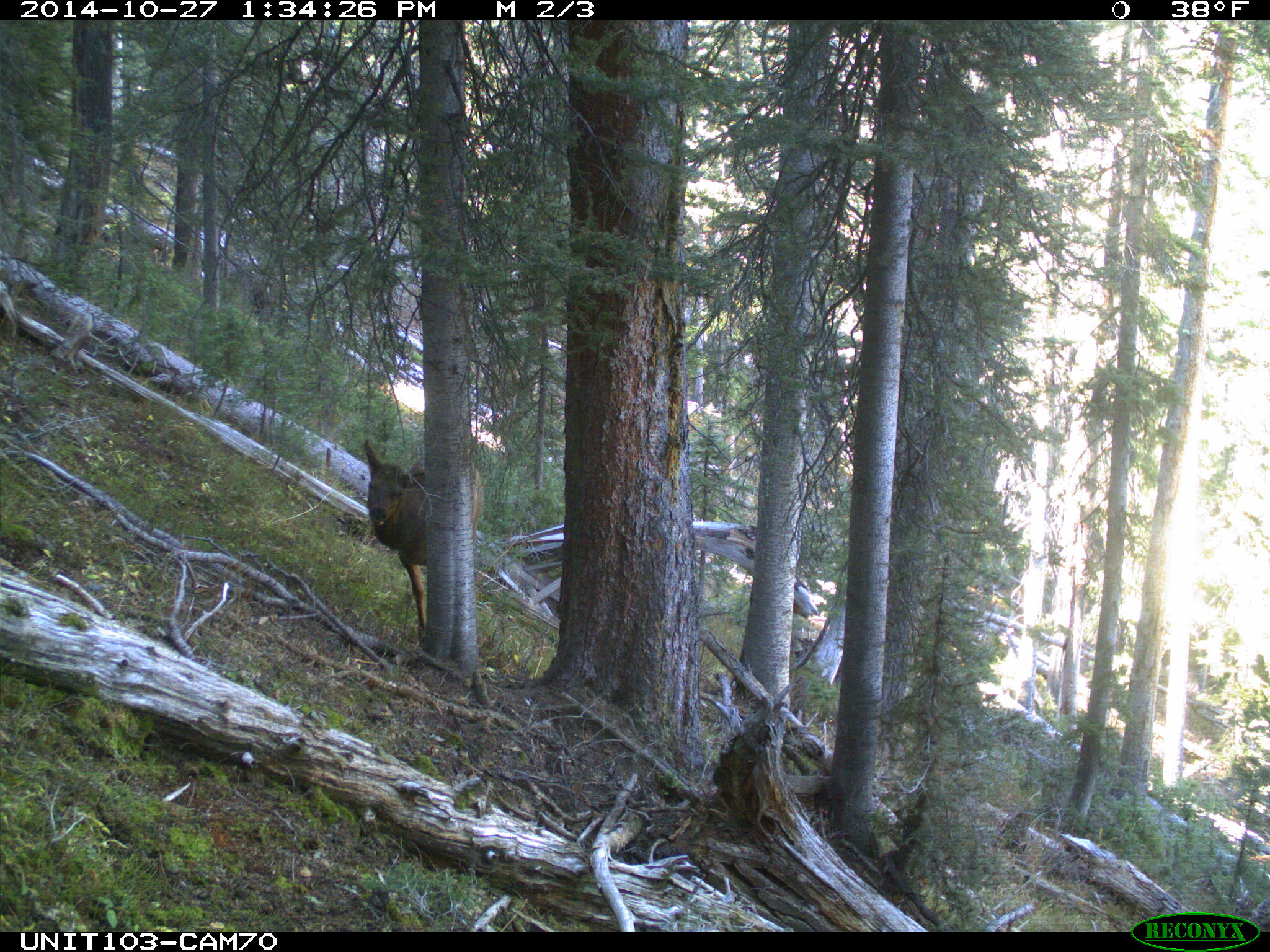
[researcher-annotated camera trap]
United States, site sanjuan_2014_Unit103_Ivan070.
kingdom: Animalia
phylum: Chordata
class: Mammalia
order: Artiodactyla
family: Cervidae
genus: Cervus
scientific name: Cervus elaphus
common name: red deer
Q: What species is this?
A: Cervus elaphus (red deer).